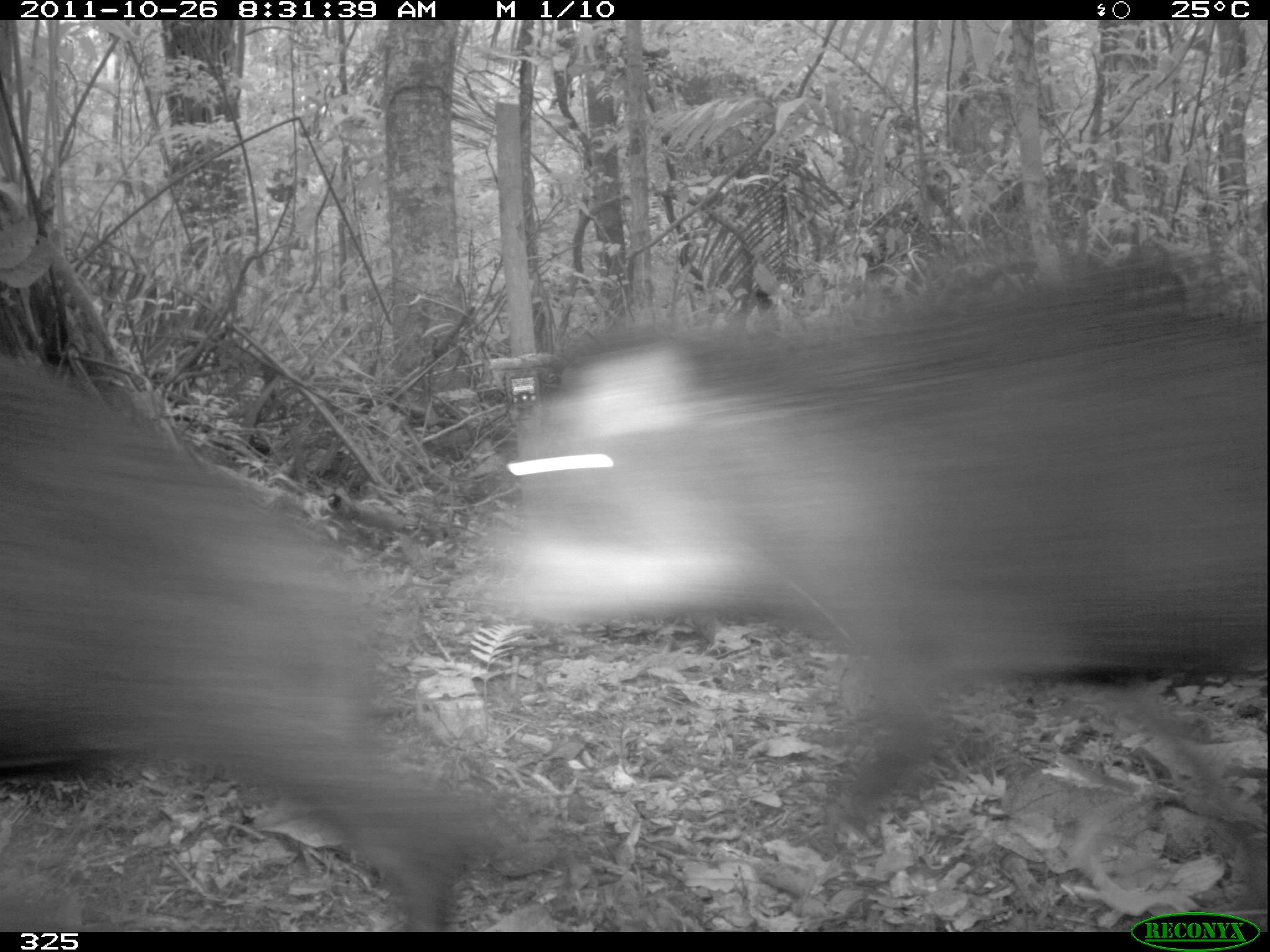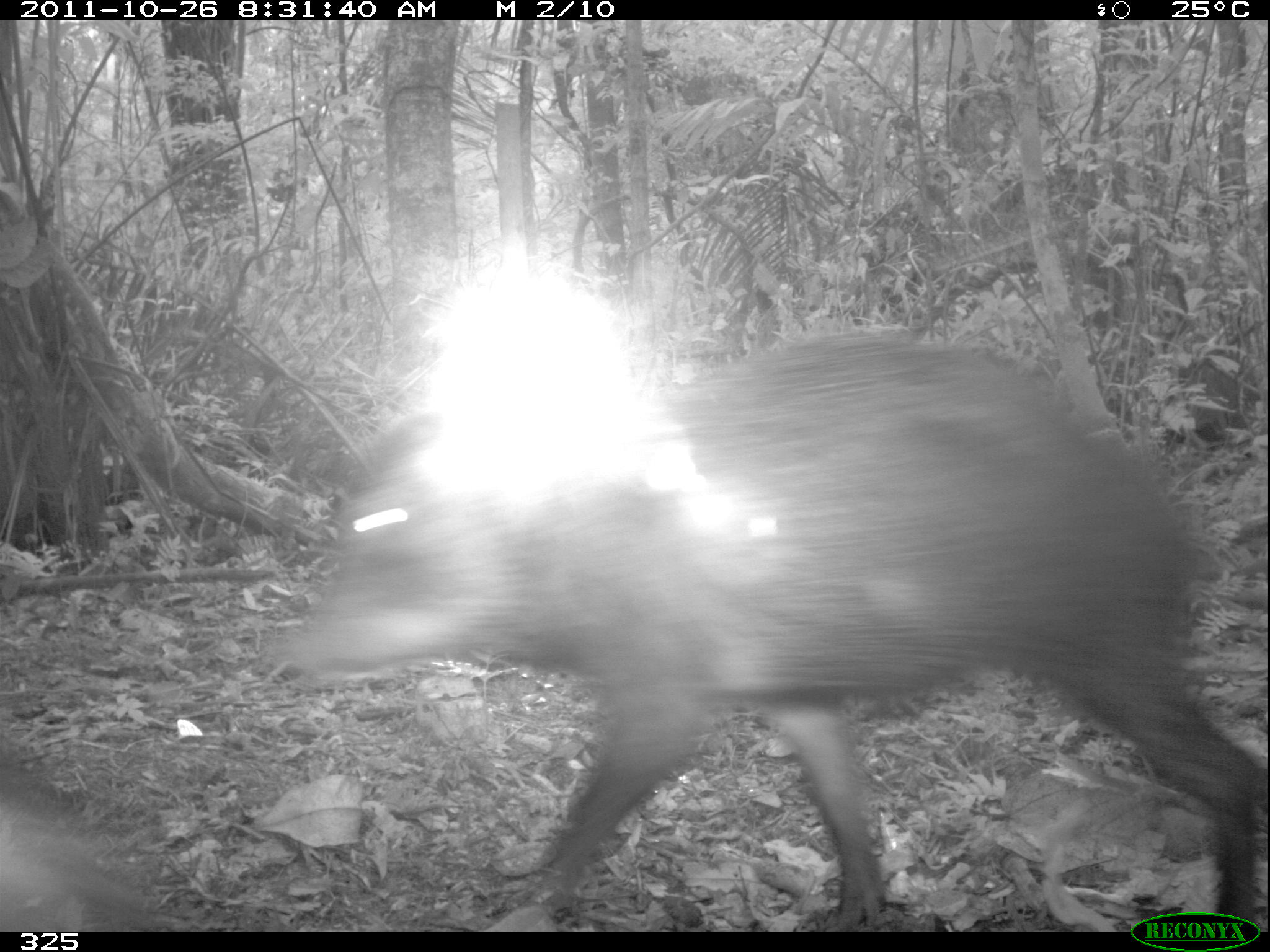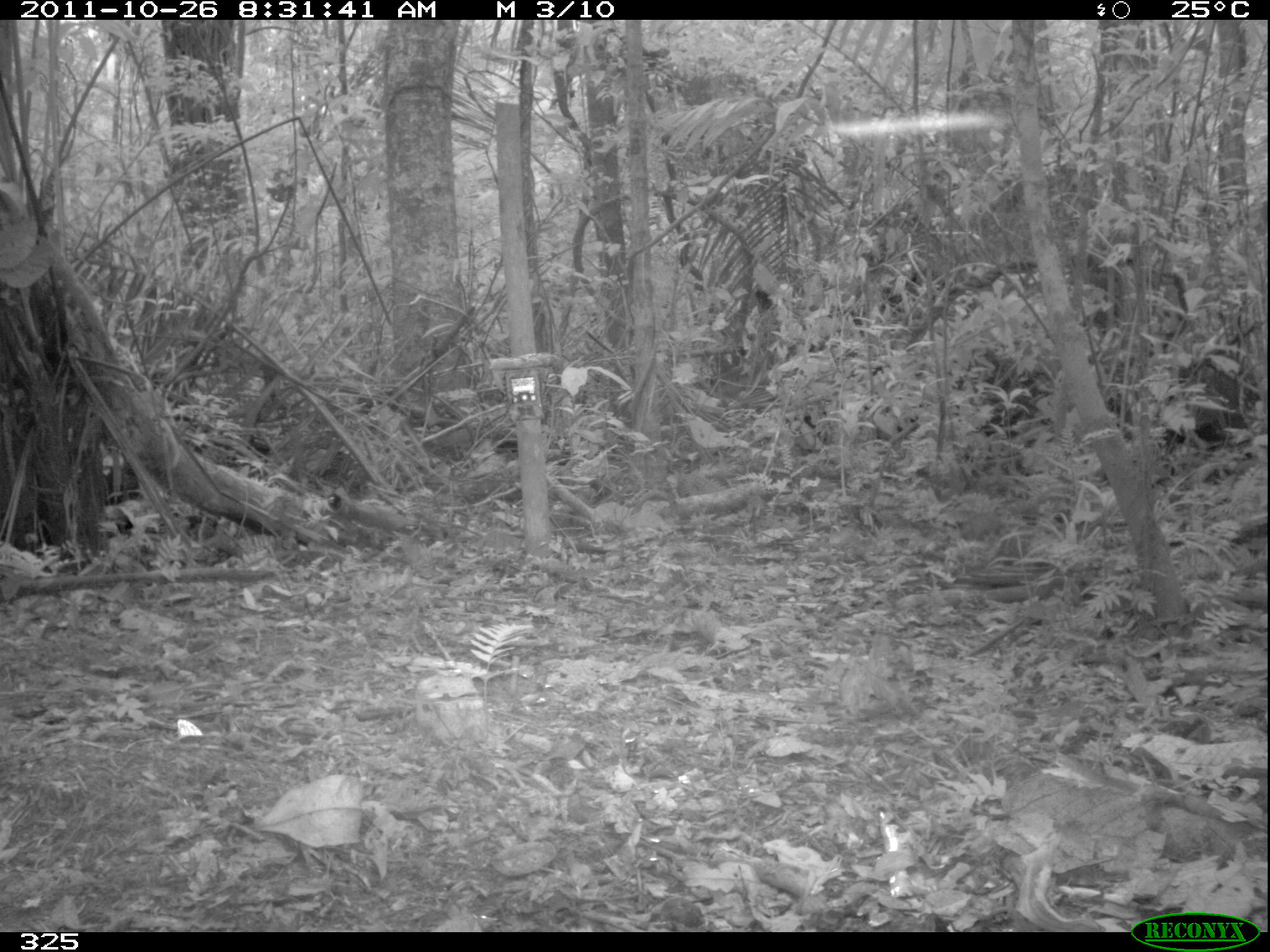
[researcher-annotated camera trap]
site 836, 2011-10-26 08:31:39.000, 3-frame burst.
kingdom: Animalia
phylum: Chordata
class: Mammalia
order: Artiodactyla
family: Tayassuidae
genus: Tayassu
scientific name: Tayassu pecari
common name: white-lipped peccary